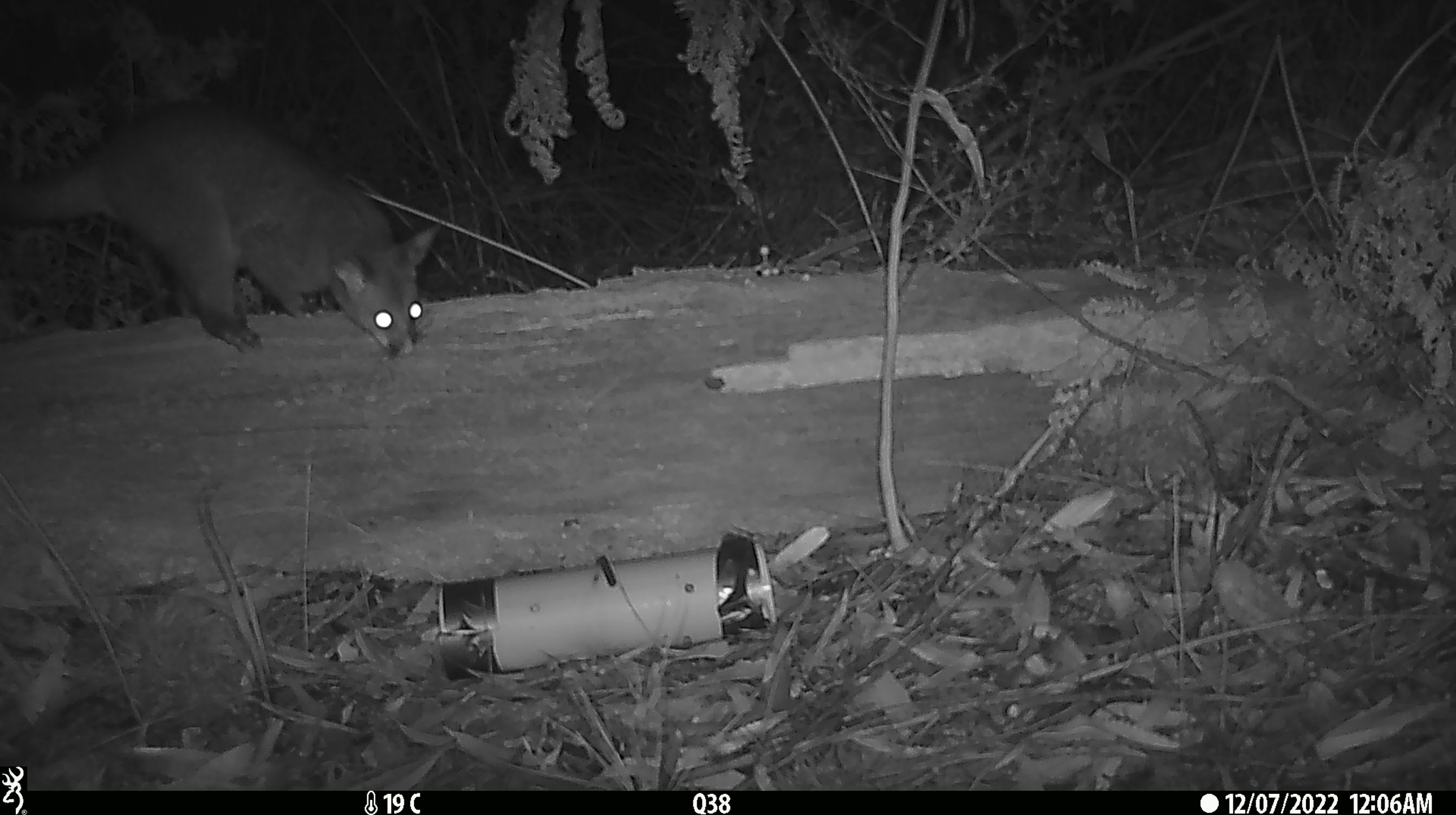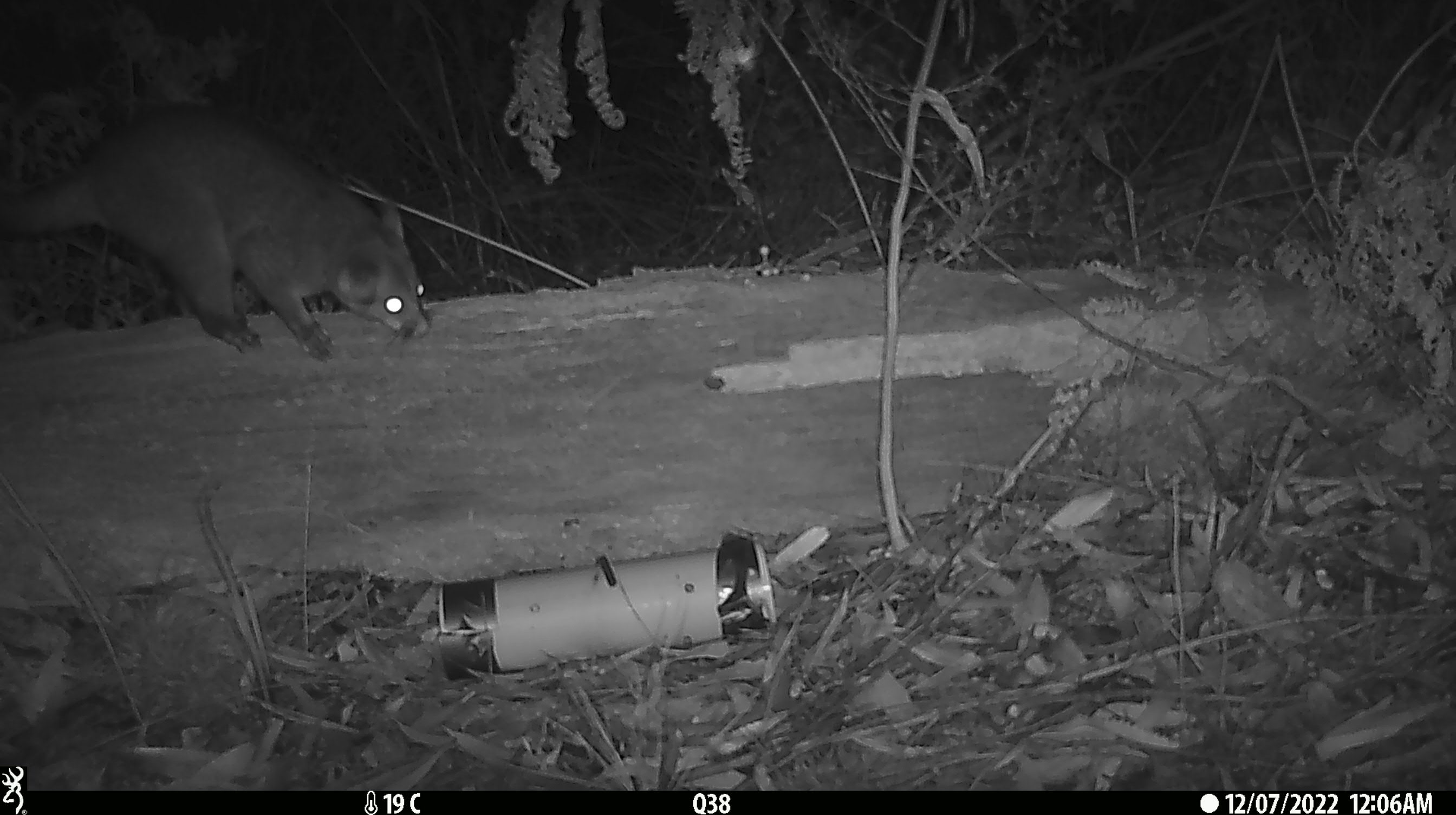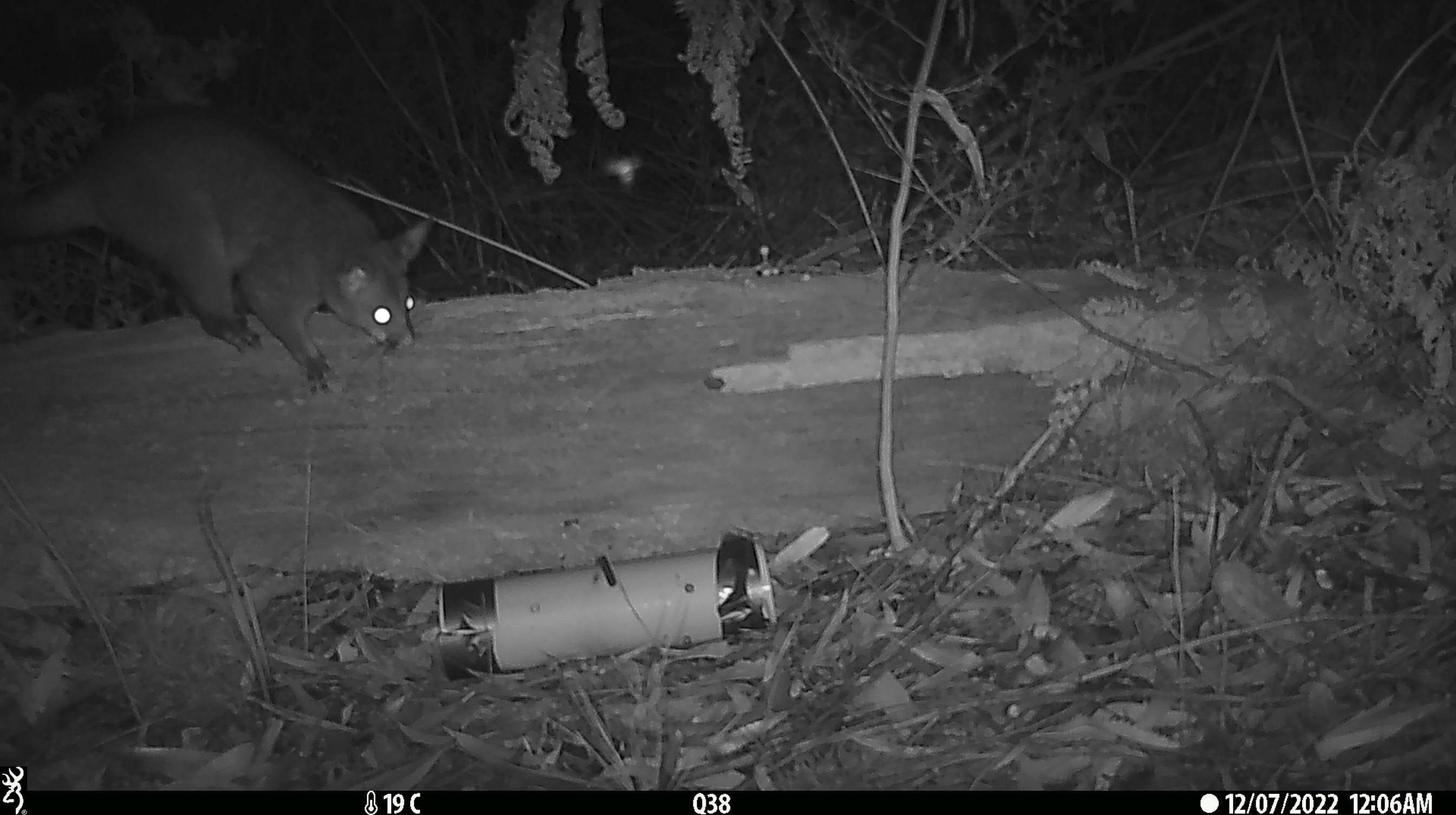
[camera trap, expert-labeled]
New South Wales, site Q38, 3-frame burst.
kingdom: Animalia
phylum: Chordata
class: Mammalia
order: Diprotodontia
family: Phalangeridae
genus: Trichosurus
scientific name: Trichosurus vulpecula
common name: common brushtail possum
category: possum